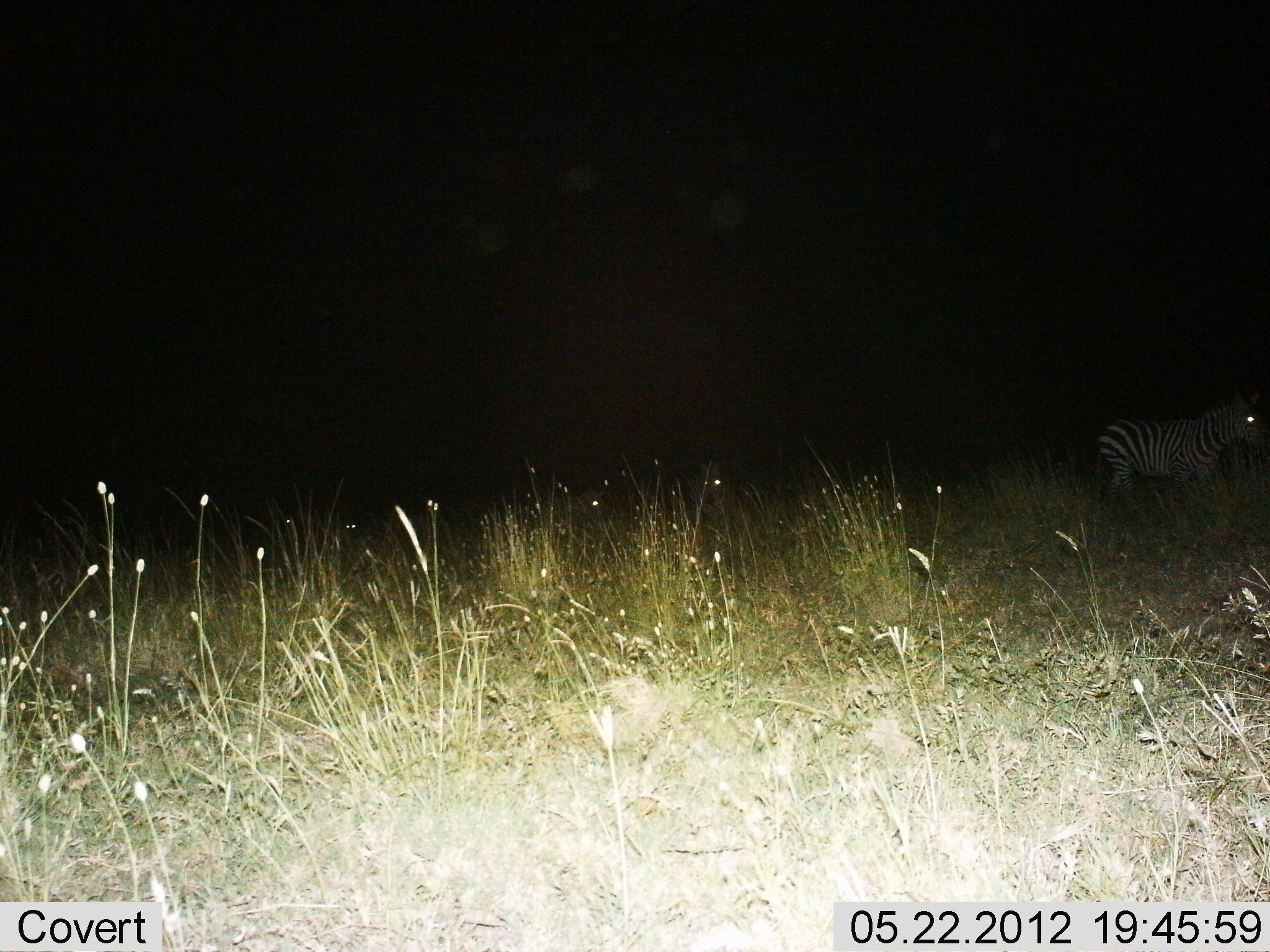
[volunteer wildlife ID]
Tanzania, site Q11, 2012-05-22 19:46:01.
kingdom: Animalia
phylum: Chordata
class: Mammalia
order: Perissodactyla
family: Equidae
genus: Equus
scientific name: Equus quagga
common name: plains zebra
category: zebra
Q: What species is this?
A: Zebra (plains zebra) (Equus quagga).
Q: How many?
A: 1.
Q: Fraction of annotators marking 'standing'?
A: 70%.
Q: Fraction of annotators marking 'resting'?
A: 0%.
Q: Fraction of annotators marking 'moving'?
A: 30%.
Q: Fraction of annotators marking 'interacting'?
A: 0%.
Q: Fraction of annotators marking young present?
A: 0%.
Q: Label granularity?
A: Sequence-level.